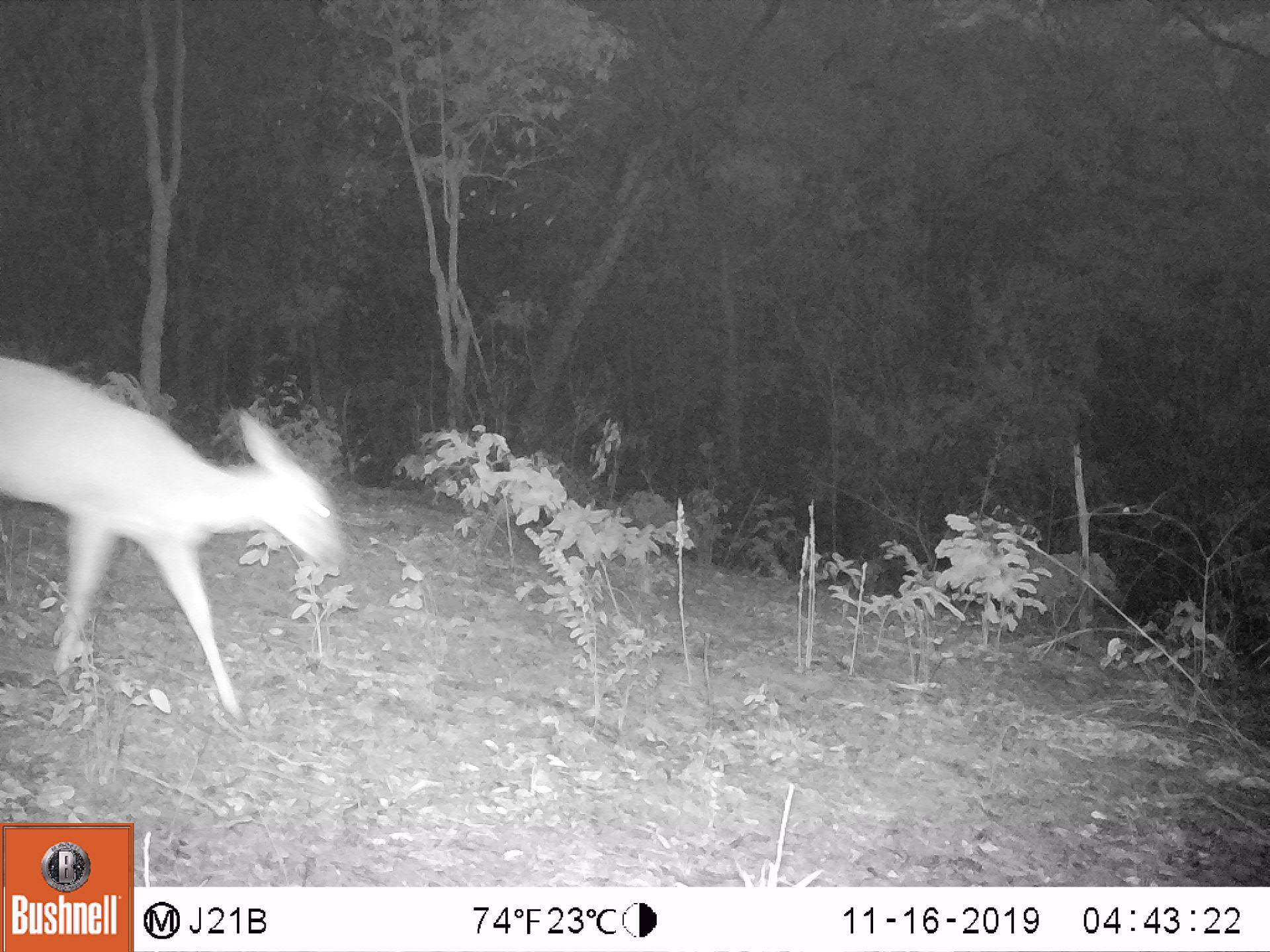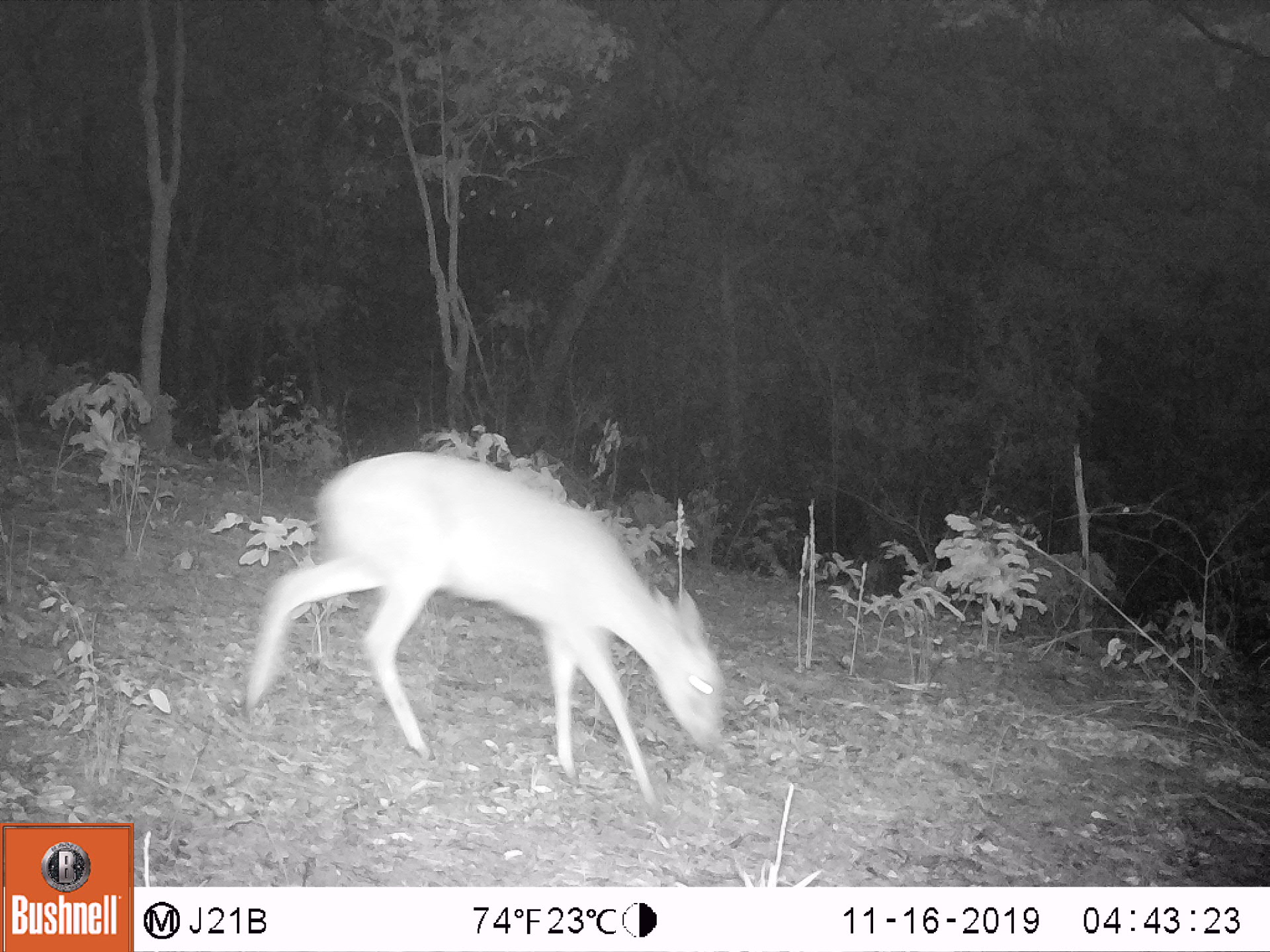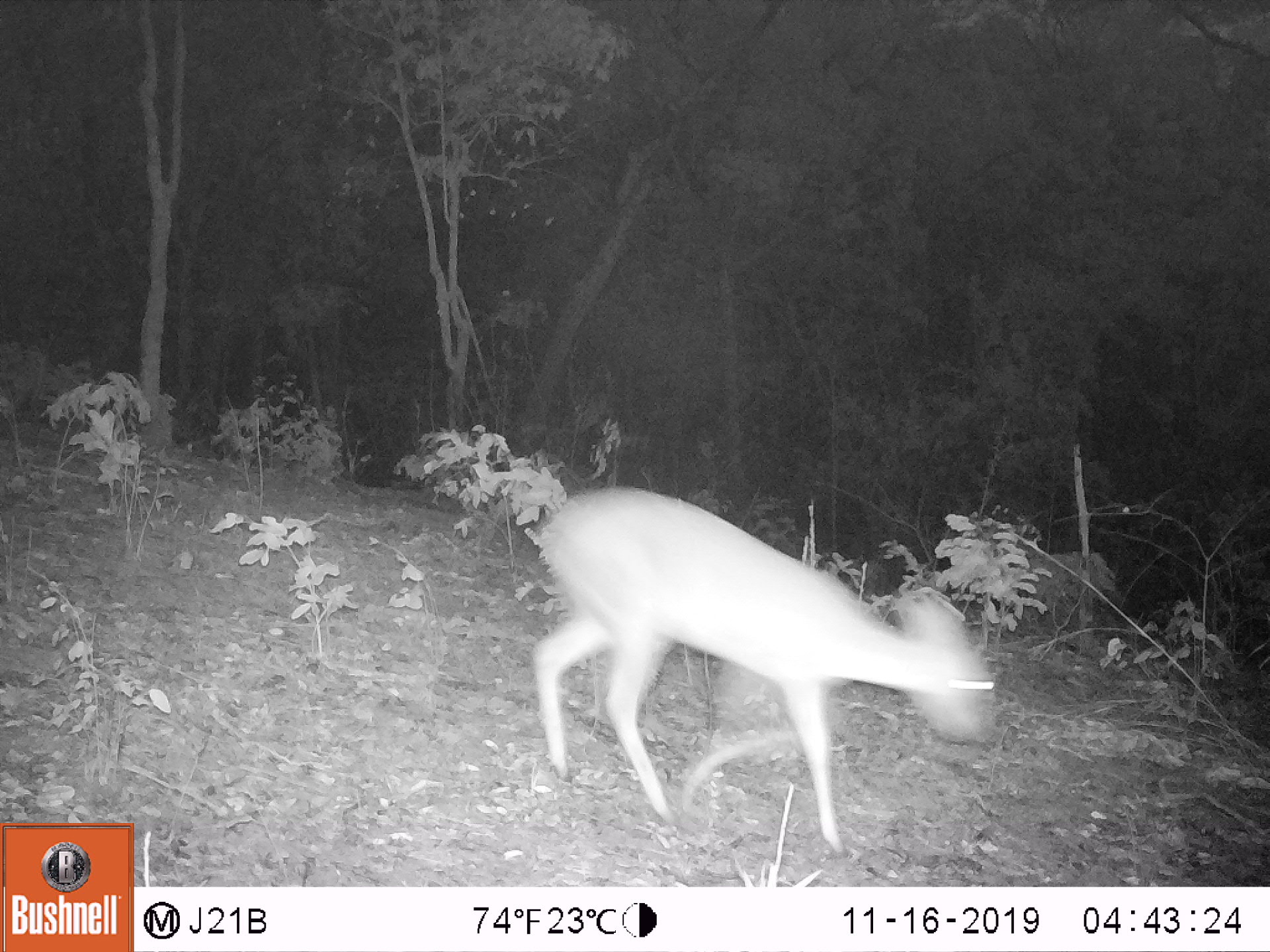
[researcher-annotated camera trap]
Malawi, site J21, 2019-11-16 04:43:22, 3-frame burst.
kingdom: Animalia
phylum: Chordata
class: Mammalia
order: Artiodactyla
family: Bovidae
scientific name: Antilopinae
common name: small antelope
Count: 1.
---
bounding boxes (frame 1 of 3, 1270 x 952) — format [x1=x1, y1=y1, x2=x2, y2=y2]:
small antelope: [x1=0, y1=352, x2=340, y2=722]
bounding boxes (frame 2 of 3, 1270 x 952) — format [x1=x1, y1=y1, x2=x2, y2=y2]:
small antelope: [x1=246, y1=451, x2=720, y2=776]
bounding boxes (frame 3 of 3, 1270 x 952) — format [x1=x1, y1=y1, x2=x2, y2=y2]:
small antelope: [x1=540, y1=479, x2=993, y2=847]